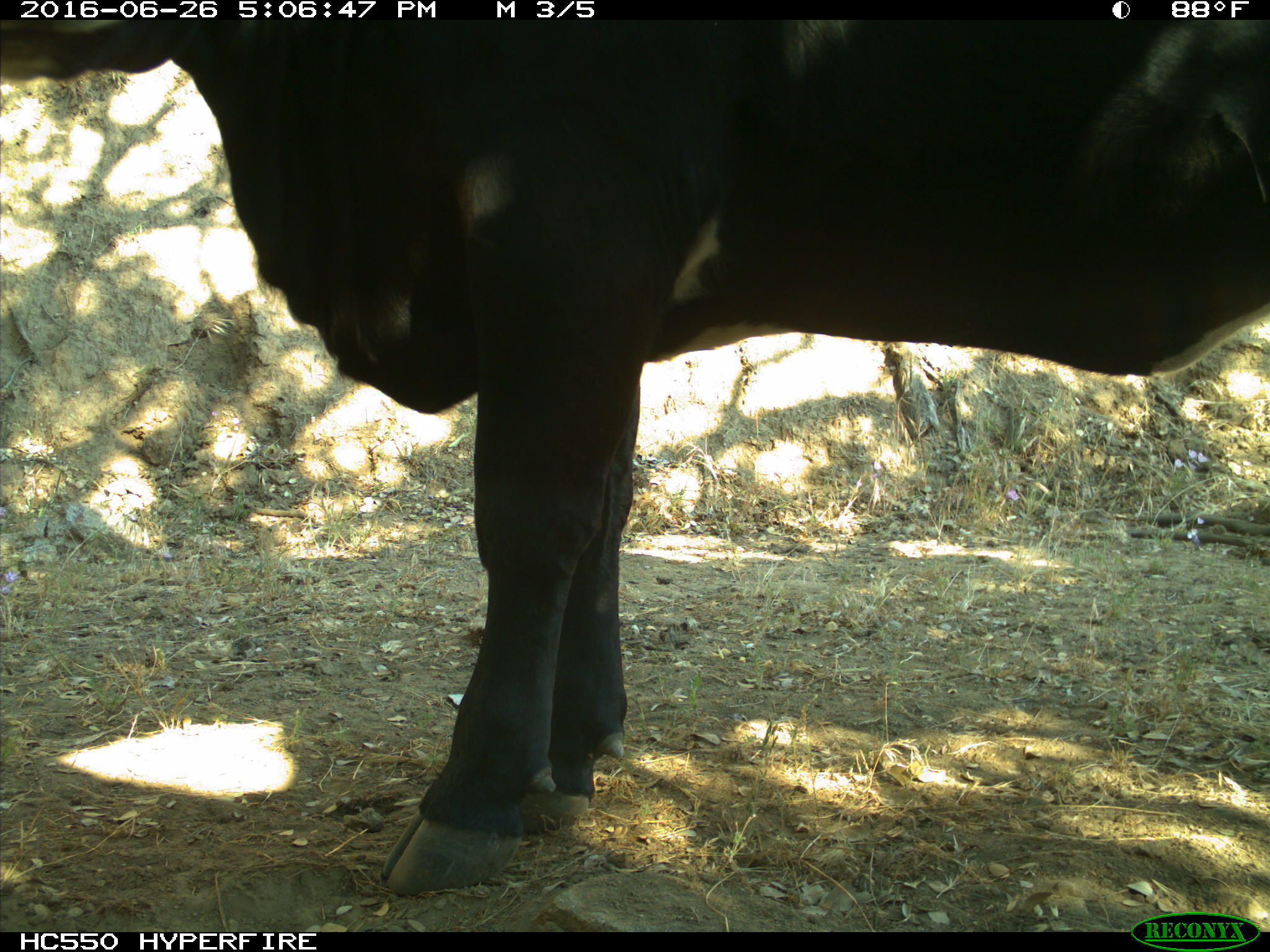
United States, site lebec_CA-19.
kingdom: Animalia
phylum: Chordata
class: Mammalia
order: Artiodactyla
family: Bovidae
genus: Bos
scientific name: Bos taurus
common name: domestic cow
Bos taurus (domestic cow).